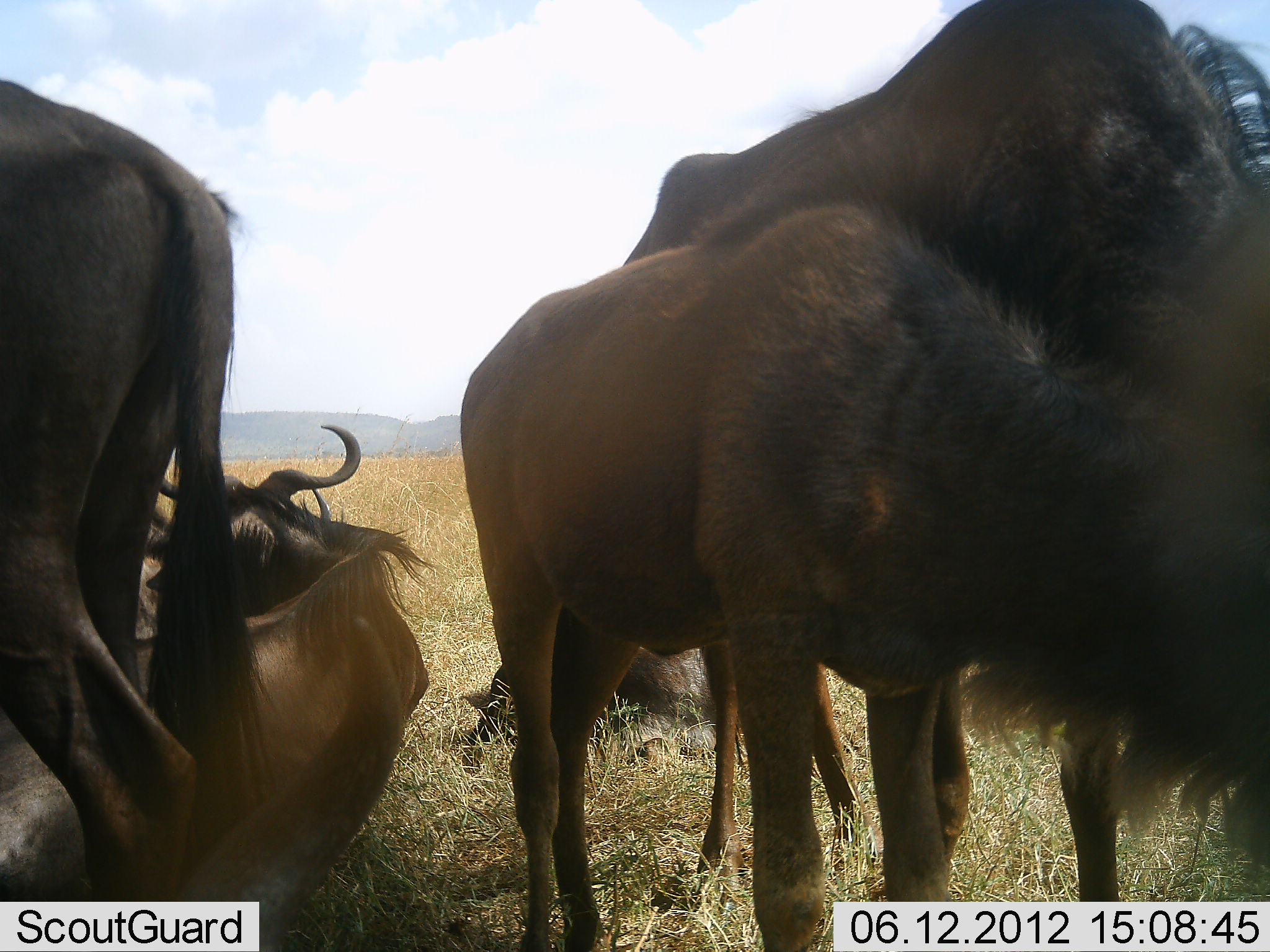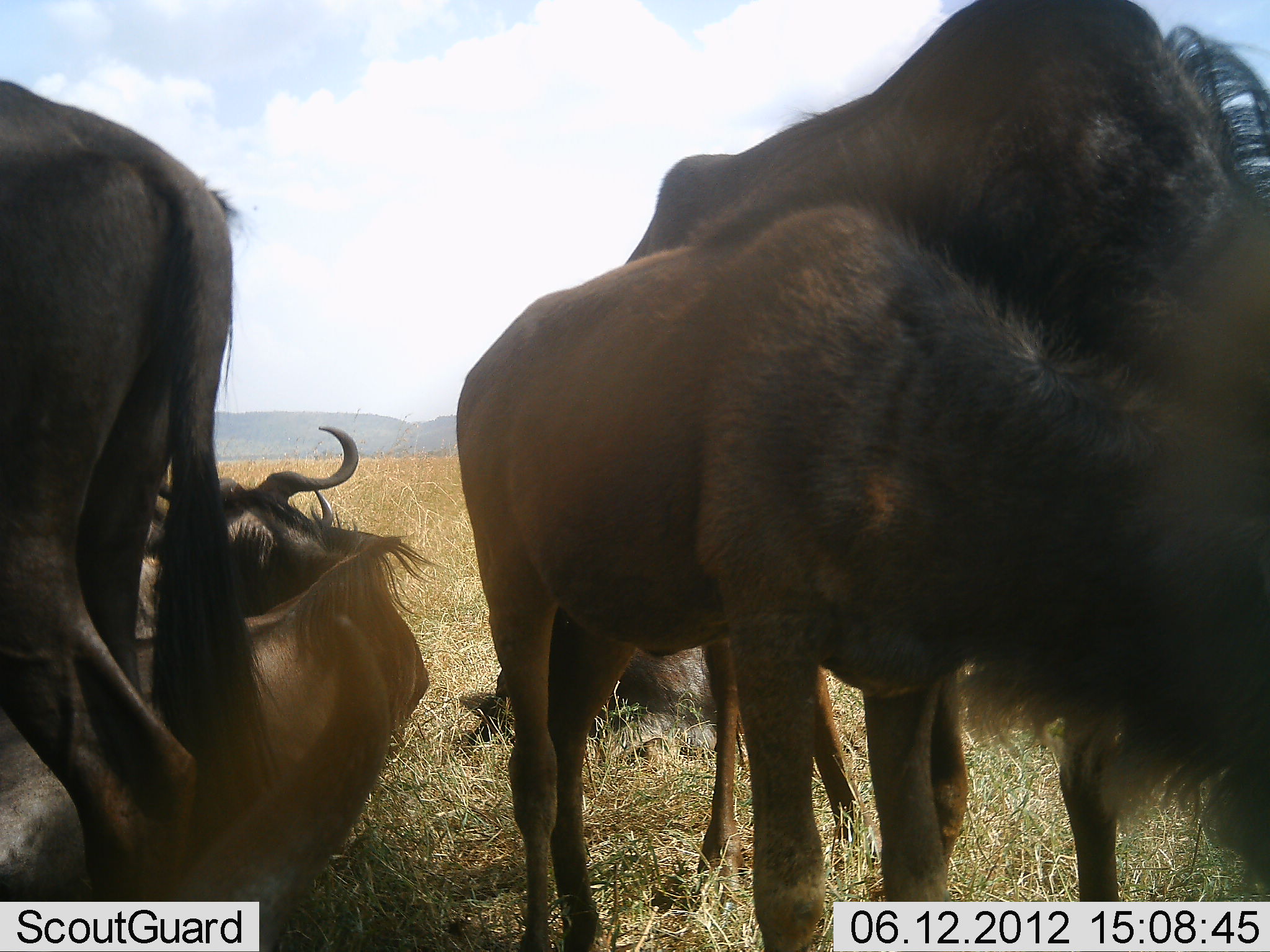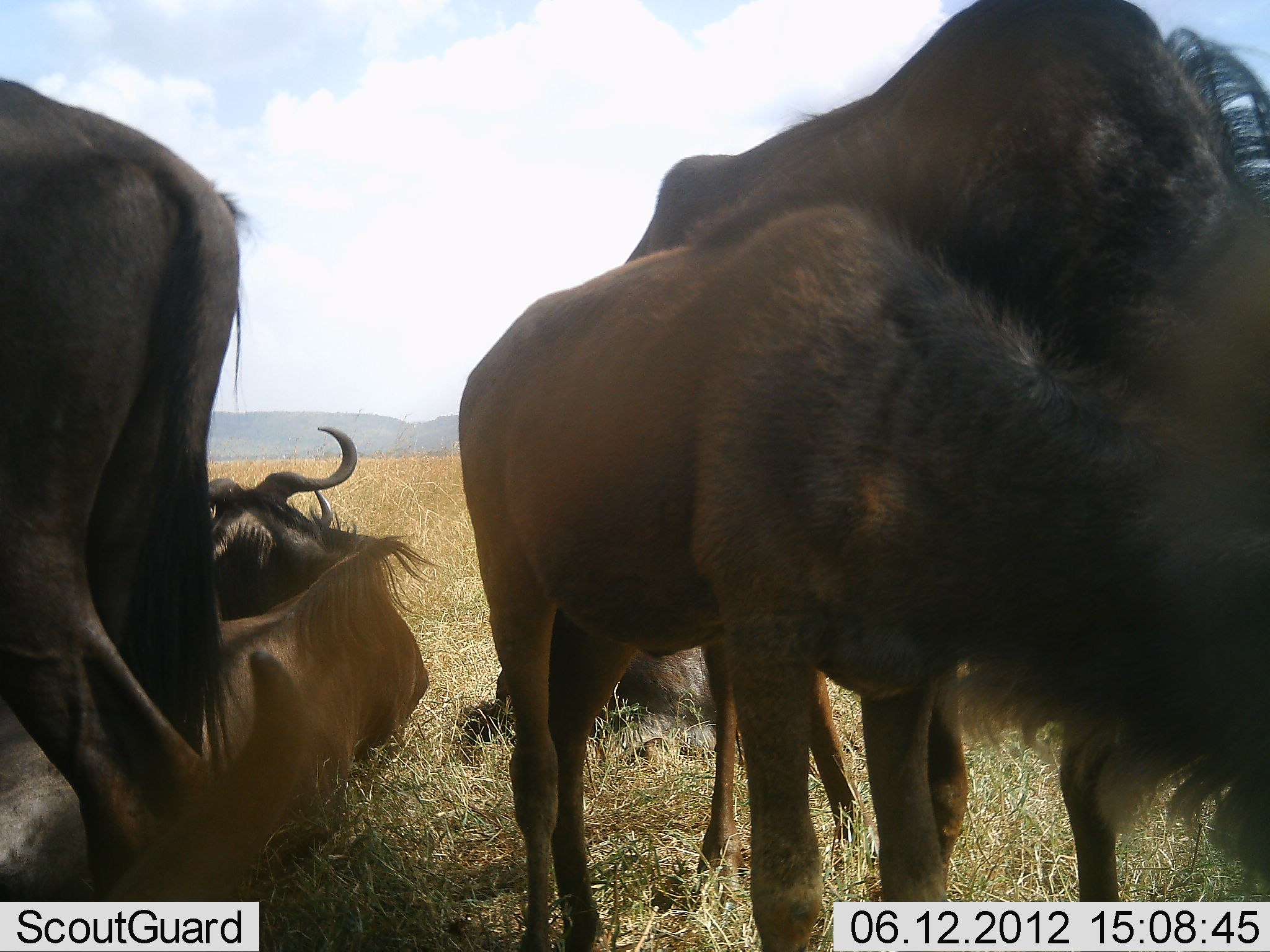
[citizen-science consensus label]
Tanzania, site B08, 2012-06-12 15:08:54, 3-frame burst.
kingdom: Animalia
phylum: Chordata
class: Mammalia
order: Artiodactyla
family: Bovidae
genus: Connochaetes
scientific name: Connochaetes taurinus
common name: blue wildebeest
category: wildebeest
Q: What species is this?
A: Wildebeest (blue wildebeest) (Connochaetes taurinus).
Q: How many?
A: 5.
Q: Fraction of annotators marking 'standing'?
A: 70%.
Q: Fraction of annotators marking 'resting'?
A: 90%.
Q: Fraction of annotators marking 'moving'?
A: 0%.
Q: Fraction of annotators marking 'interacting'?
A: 0%.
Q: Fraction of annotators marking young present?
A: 50%.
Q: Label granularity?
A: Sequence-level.